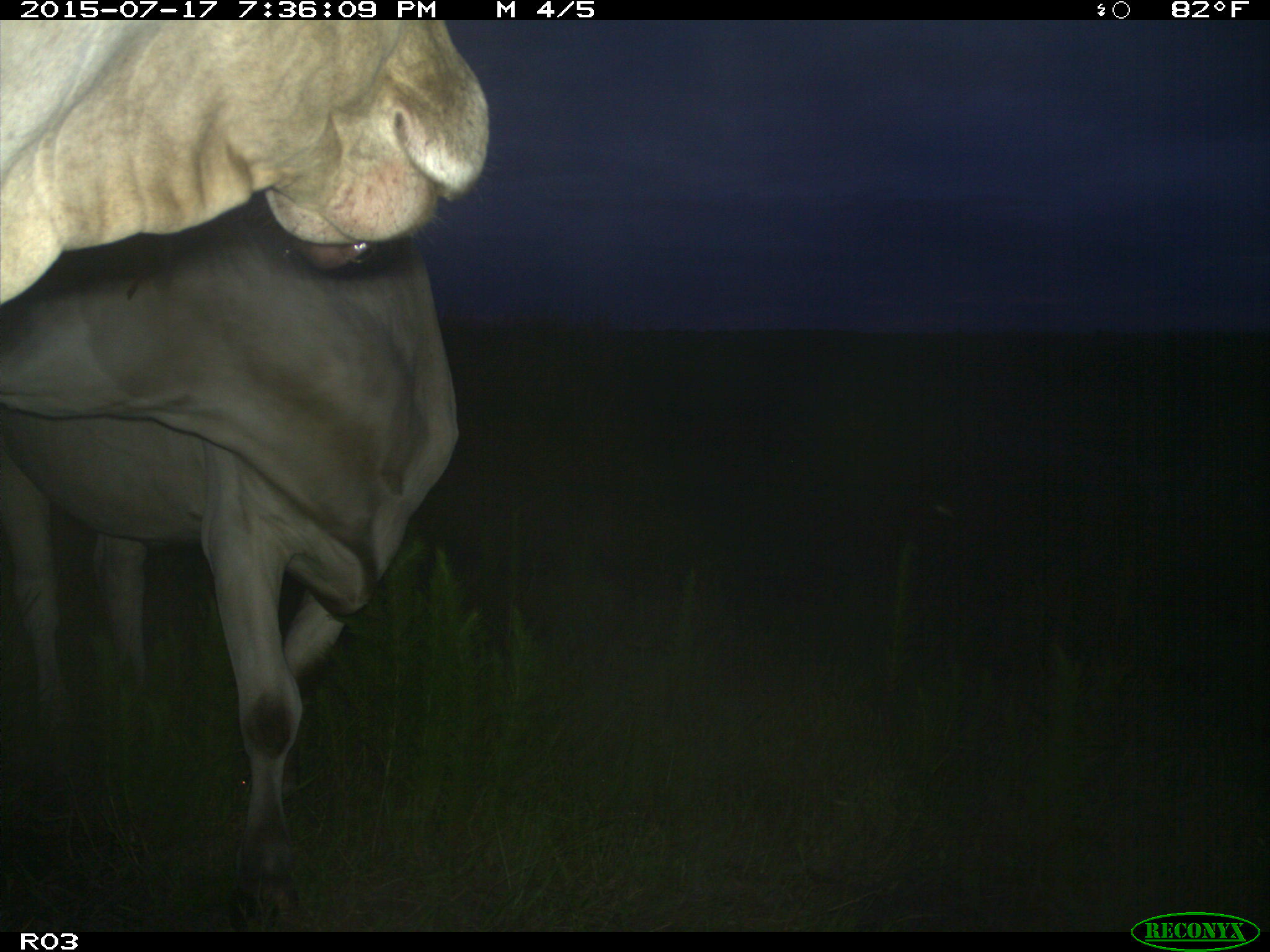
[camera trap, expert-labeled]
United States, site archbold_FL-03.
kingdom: Animalia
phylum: Chordata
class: Mammalia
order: Artiodactyla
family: Bovidae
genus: Bos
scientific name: Bos taurus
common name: domestic cow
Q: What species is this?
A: Bos taurus (domestic cow).